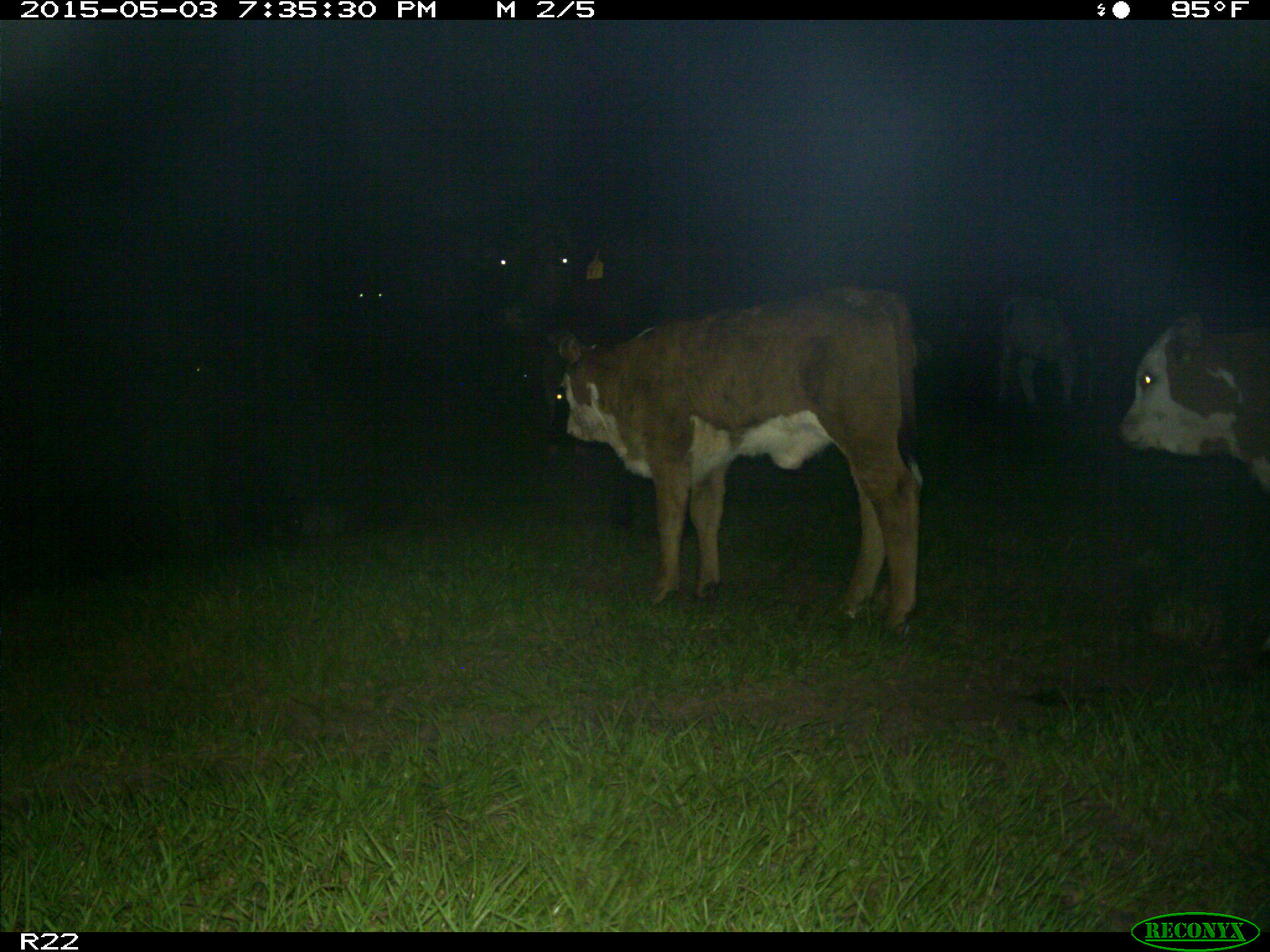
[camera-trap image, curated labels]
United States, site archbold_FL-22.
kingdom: Animalia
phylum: Chordata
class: Mammalia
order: Artiodactyla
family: Bovidae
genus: Bos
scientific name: Bos taurus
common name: domestic cow